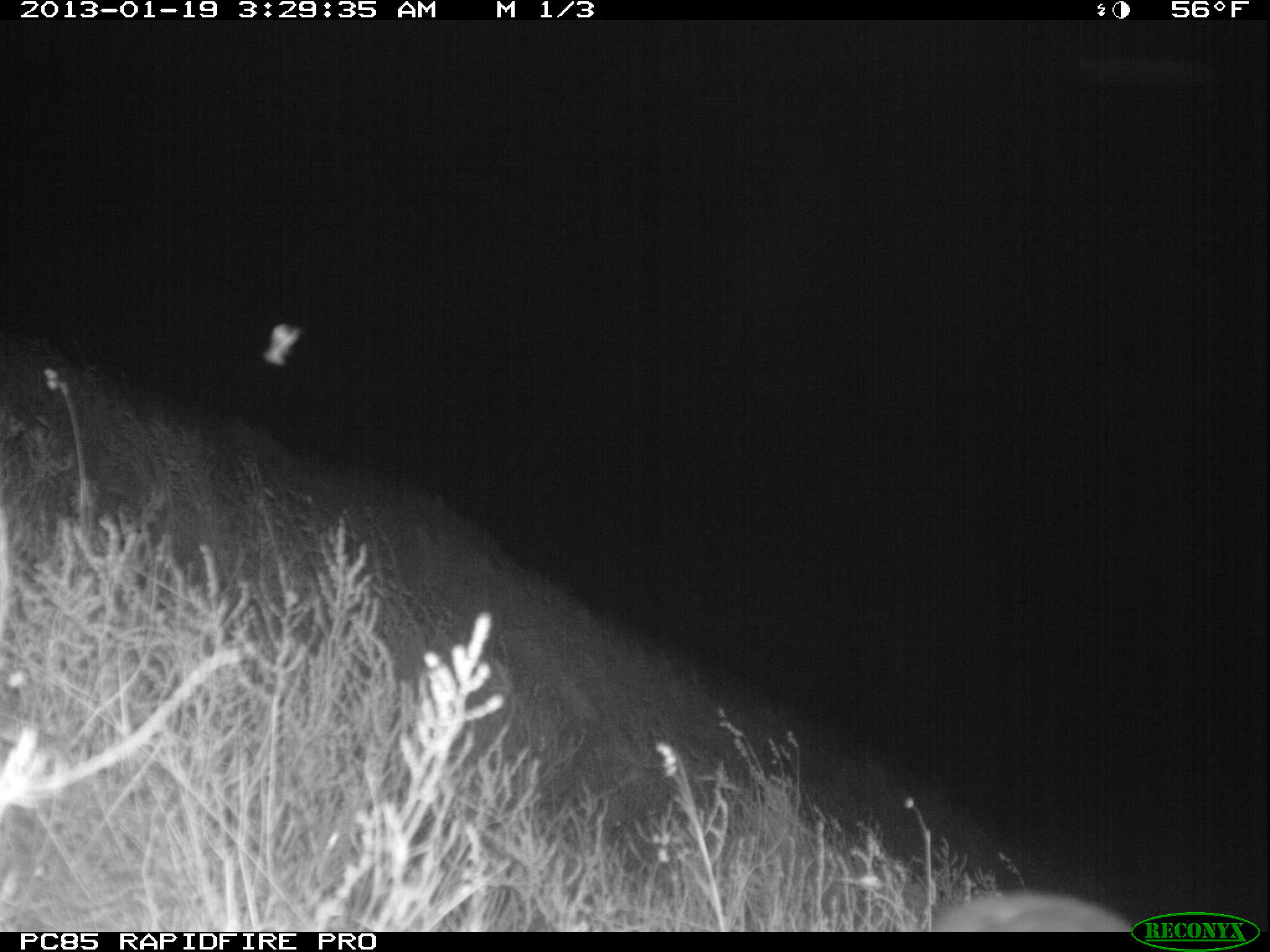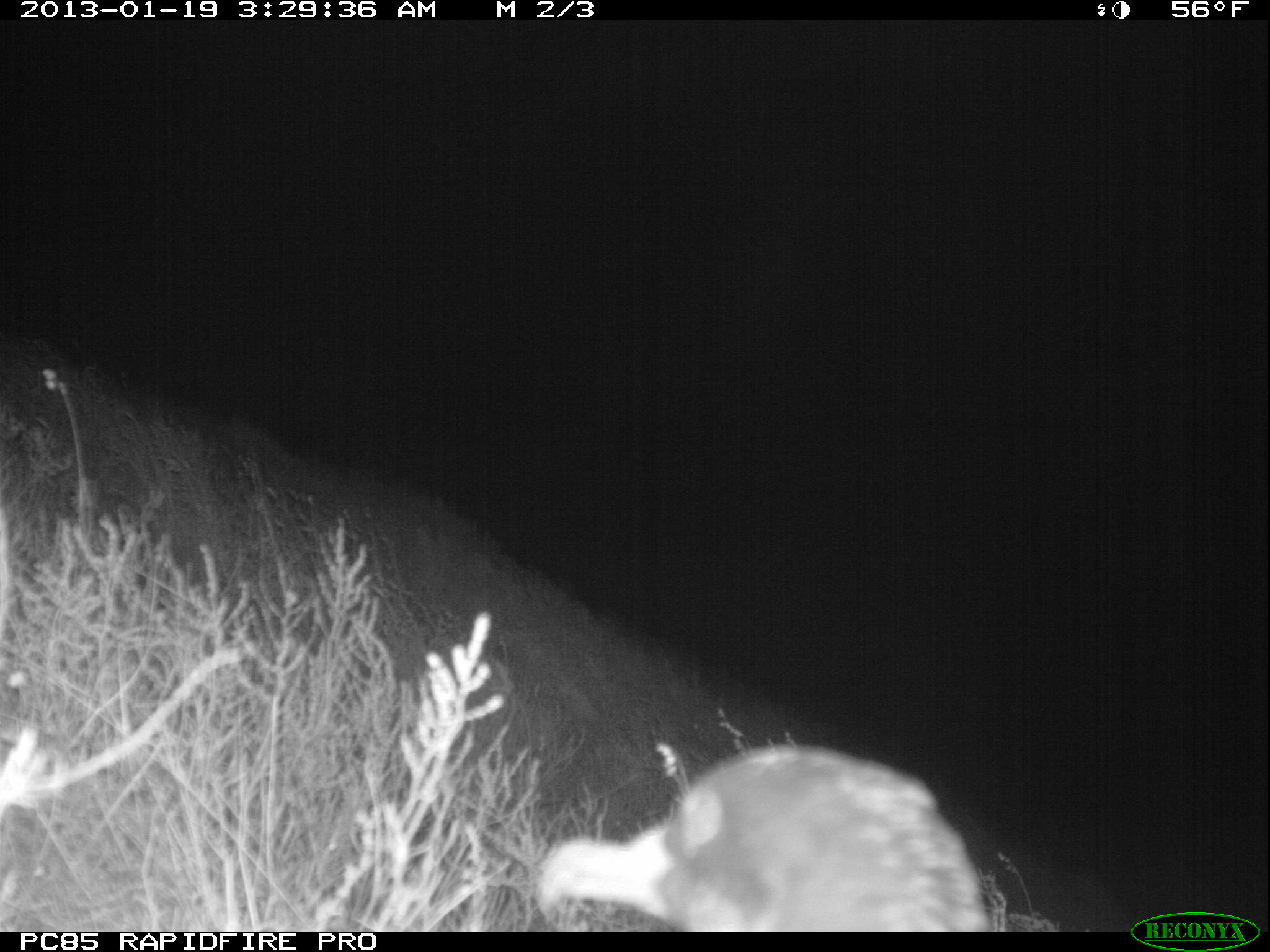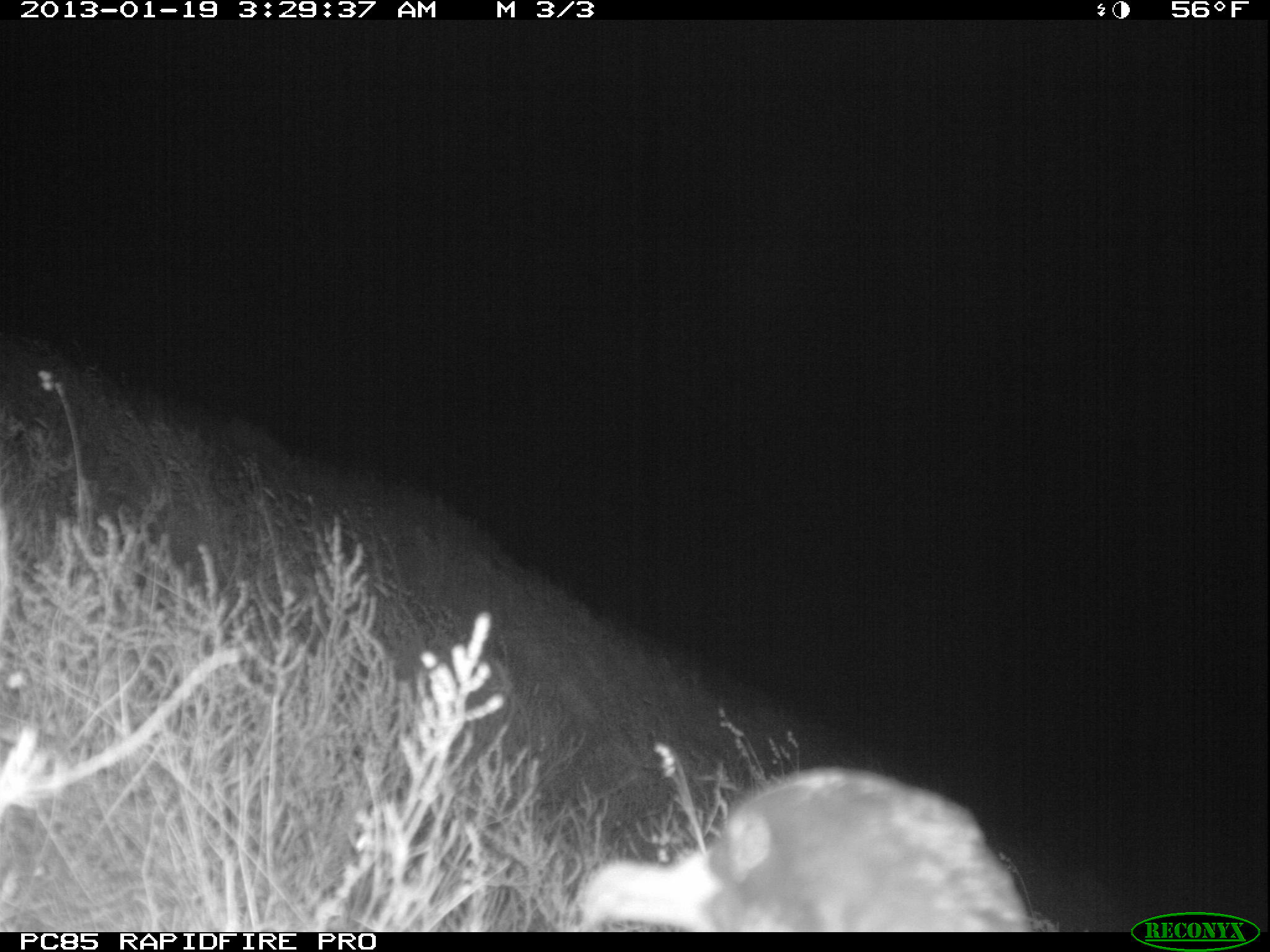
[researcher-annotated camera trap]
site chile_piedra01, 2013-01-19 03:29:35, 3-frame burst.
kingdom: Animalia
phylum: Chordata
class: Mammalia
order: Lagomorpha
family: Leporidae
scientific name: Leporidae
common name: rabbits and hares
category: rabbit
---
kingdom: Animalia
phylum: Chordata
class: Aves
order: Procellariiformes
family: Procellariidae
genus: Calonectris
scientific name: Calonectris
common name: shearwater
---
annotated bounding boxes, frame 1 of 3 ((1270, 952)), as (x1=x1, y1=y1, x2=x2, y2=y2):
rabbit: (x1=938, y1=876, x2=1129, y2=932)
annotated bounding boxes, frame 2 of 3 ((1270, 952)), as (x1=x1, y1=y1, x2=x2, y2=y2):
shearwater: (x1=535, y1=744, x2=1002, y2=932)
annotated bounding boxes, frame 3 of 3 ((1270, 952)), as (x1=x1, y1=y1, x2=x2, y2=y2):
shearwater: (x1=572, y1=767, x2=1044, y2=933)